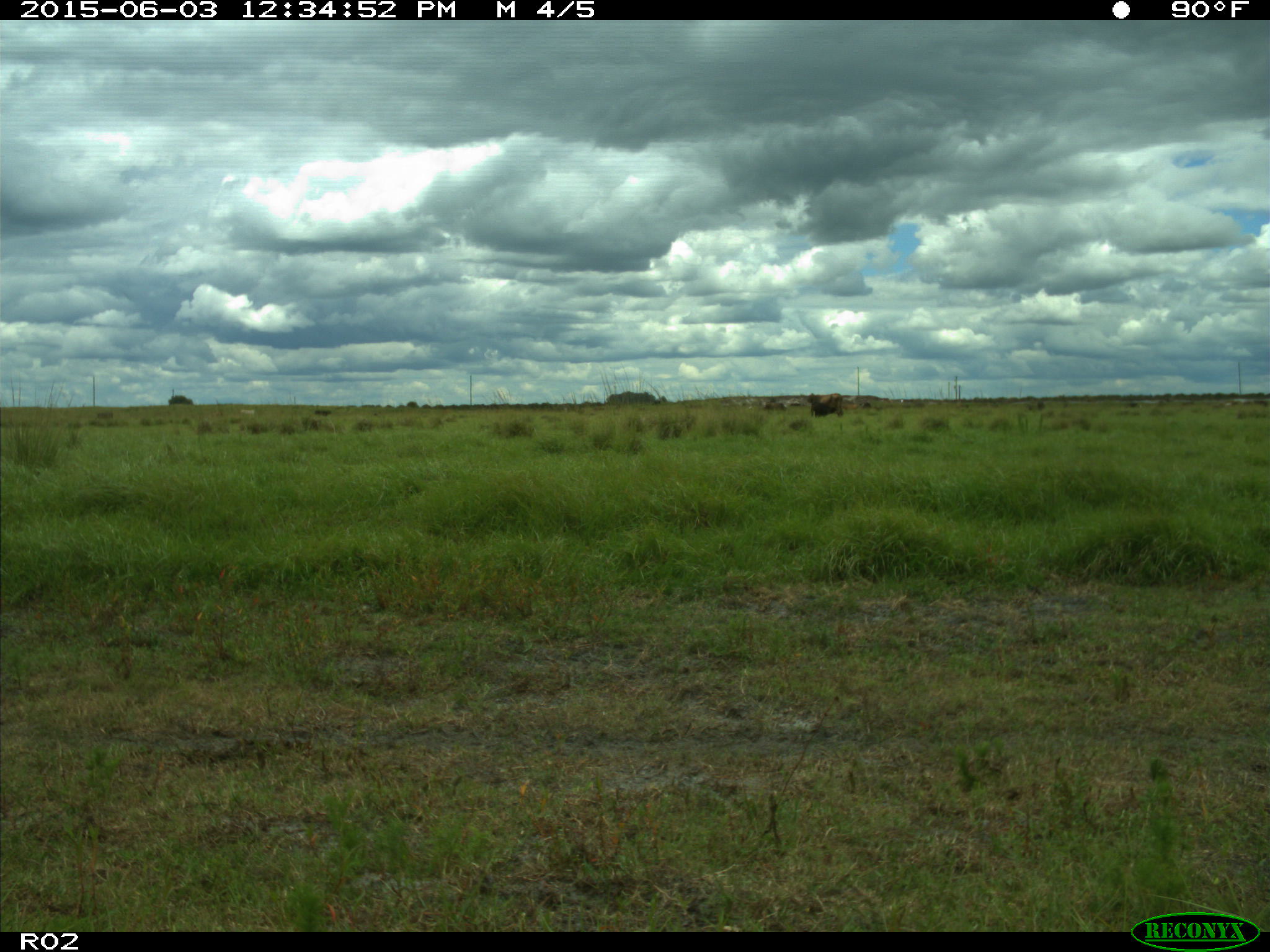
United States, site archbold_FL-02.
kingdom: Animalia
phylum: Chordata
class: Mammalia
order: Artiodactyla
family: Bovidae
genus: Bos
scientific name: Bos taurus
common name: domestic cow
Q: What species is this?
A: Bos taurus (domestic cow).